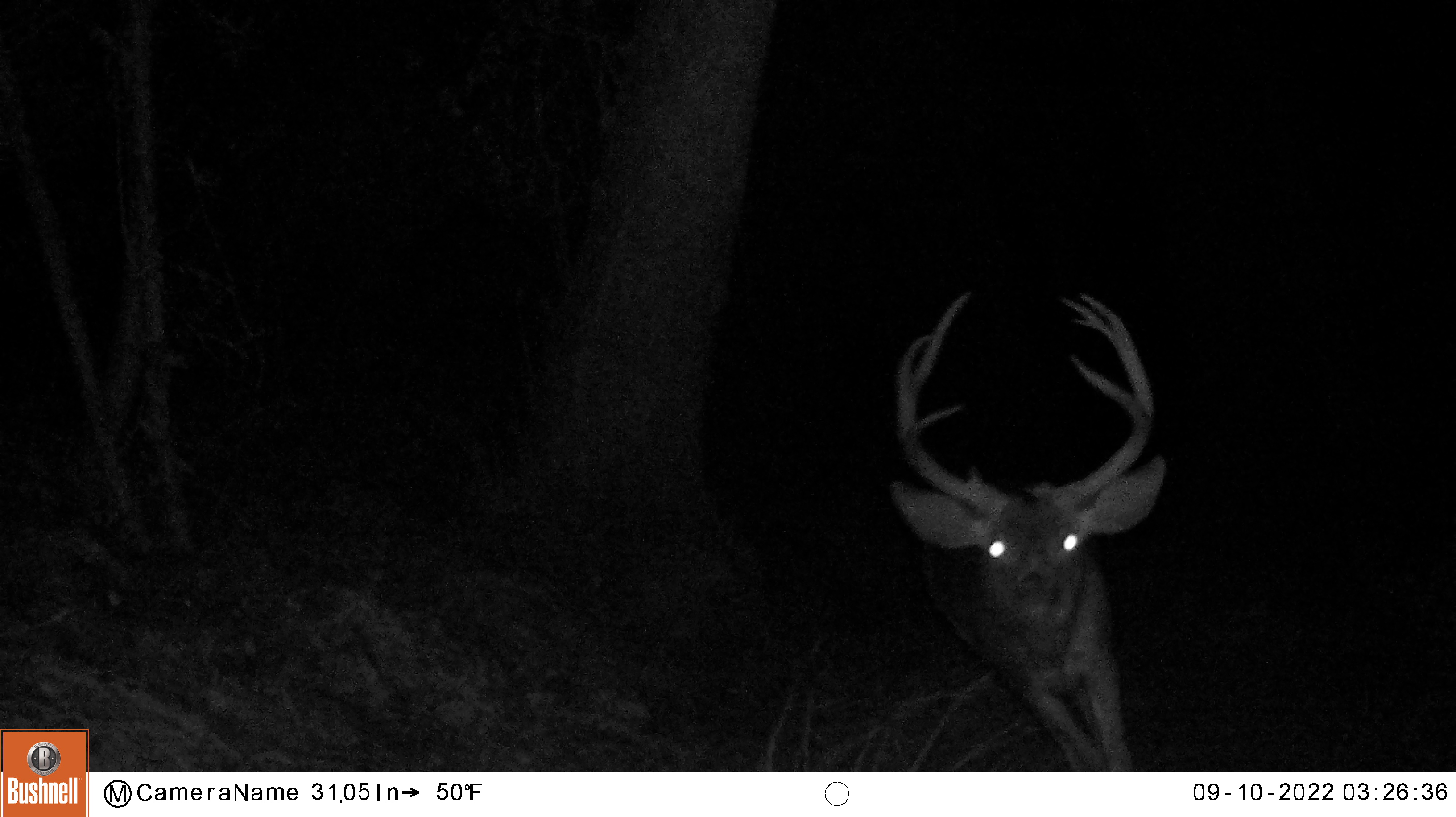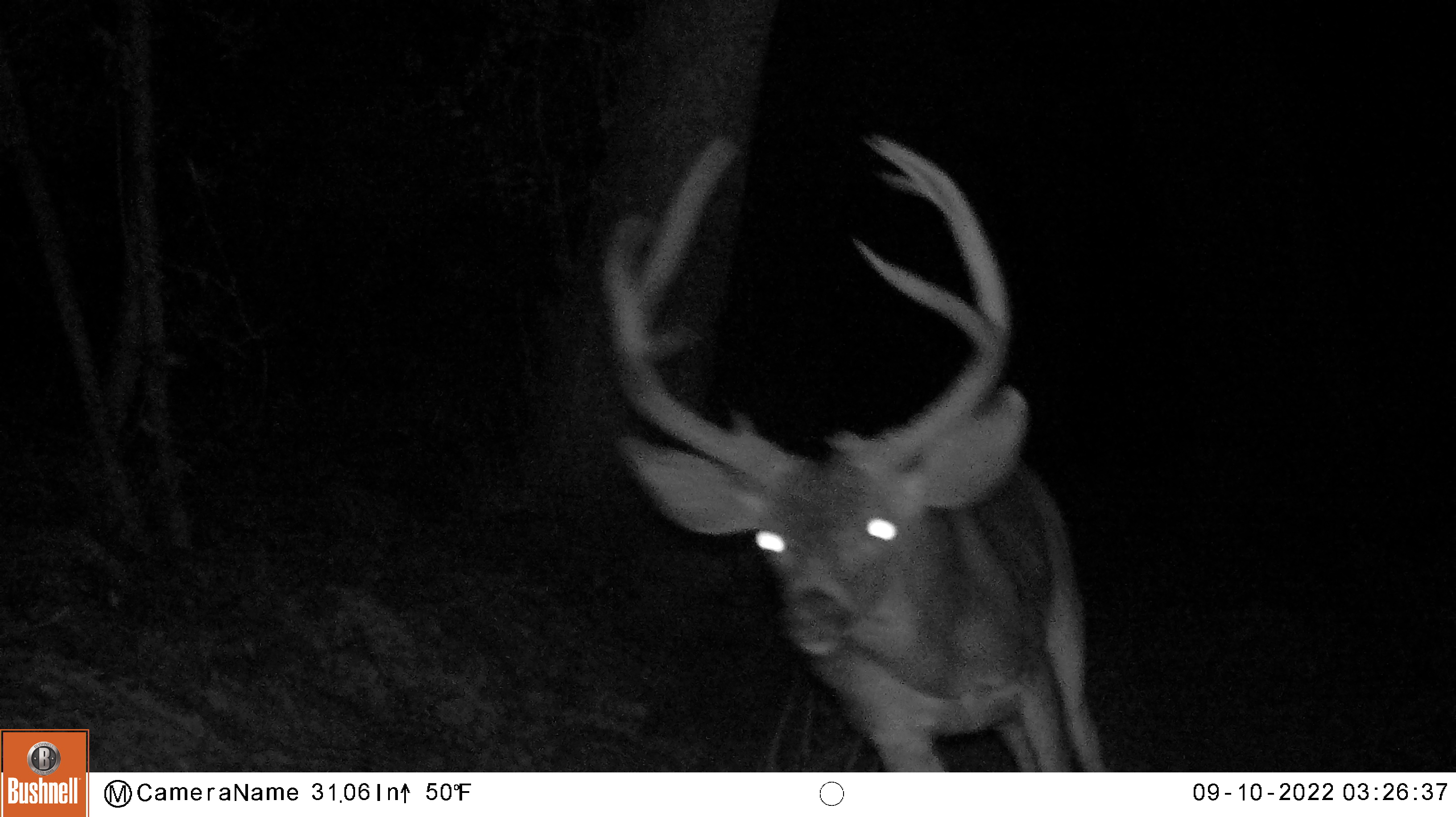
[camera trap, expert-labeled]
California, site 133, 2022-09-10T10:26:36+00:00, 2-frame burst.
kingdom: Animalia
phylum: Chordata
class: Mammalia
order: Artiodactyla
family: Cervidae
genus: Odocoileus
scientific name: Odocoileus hemionus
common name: mule deer